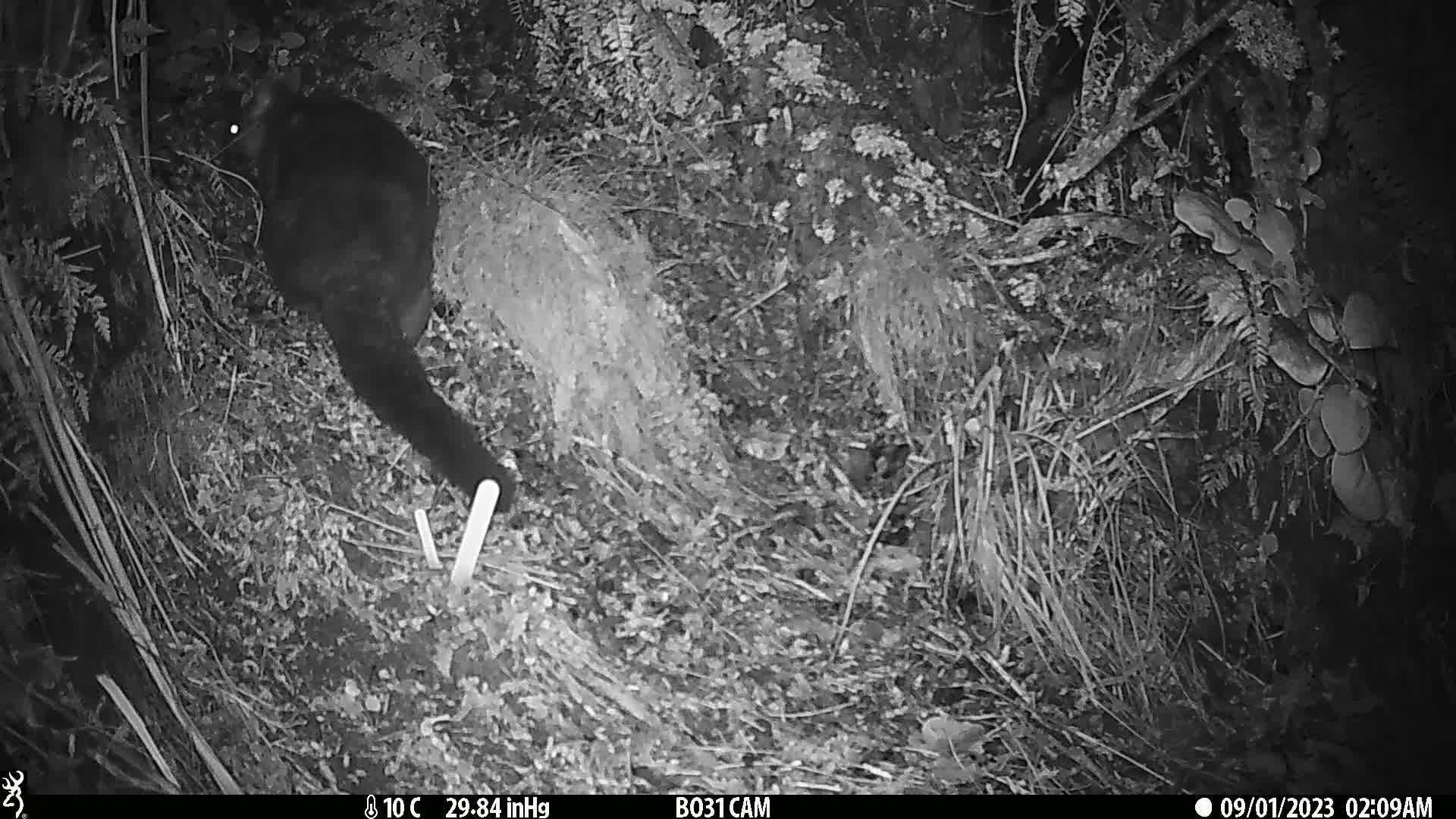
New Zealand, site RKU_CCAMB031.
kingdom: Animalia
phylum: Chordata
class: Mammalia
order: Diprotodontia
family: Phalangeridae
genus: Trichosurus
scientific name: Trichosurus vulpecula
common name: common brushtail possum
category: possum